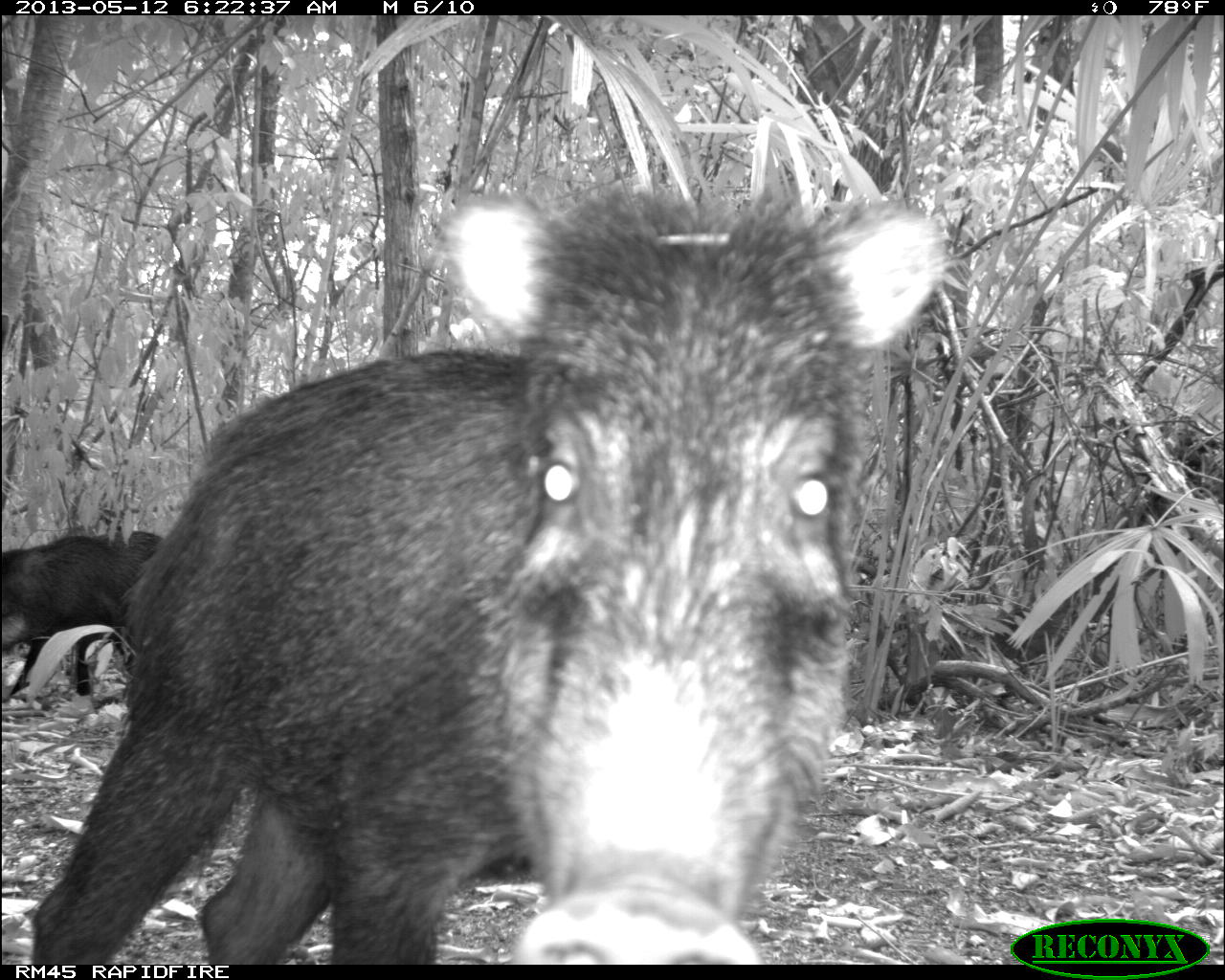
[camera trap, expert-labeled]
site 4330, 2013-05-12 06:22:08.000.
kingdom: Animalia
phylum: Chordata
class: Mammalia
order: Artiodactyla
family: Tayassuidae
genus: Tayassu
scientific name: Tayassu pecari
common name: white-lipped peccary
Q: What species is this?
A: Tayassu pecari (white-lipped peccary).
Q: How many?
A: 5.